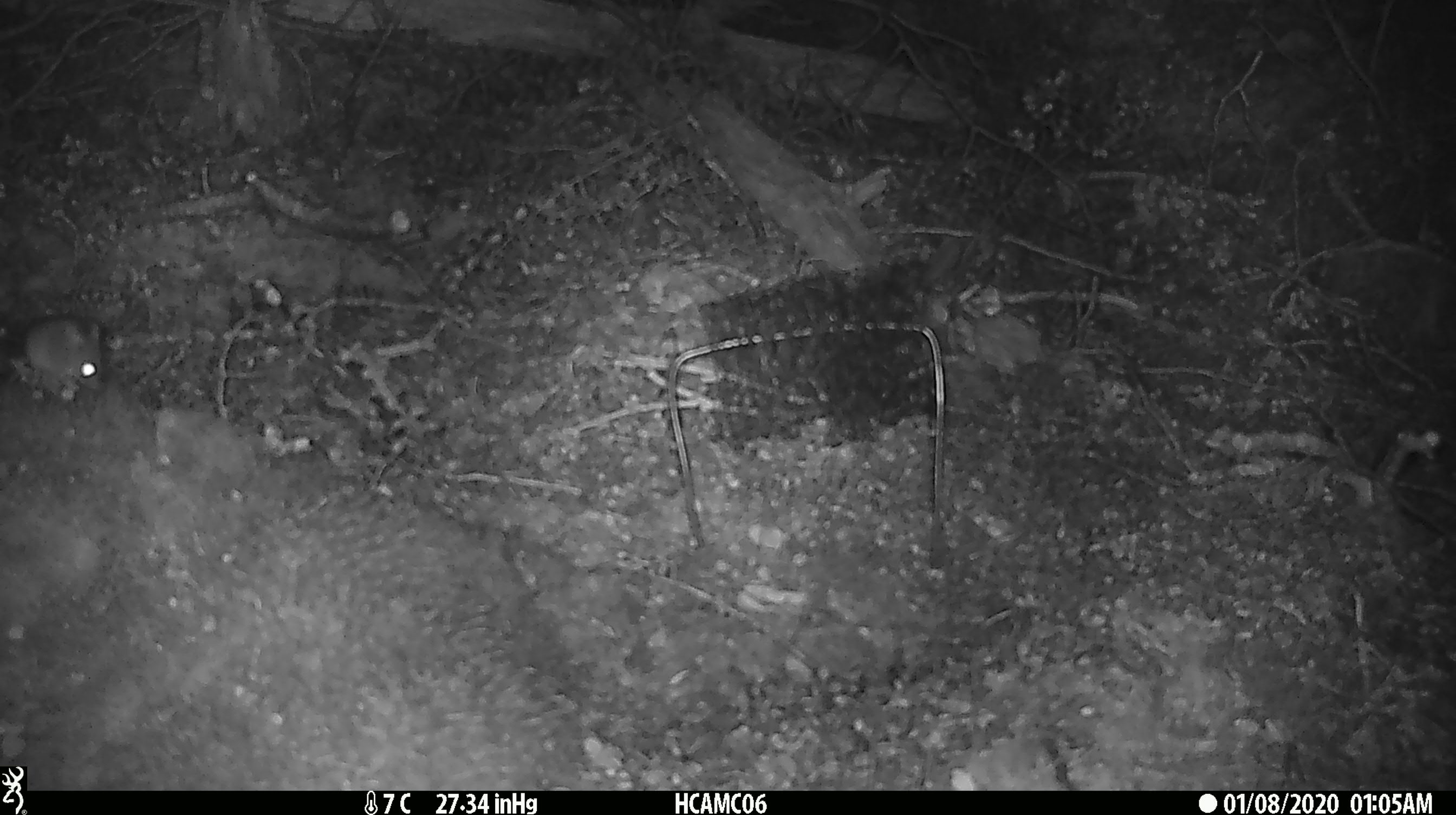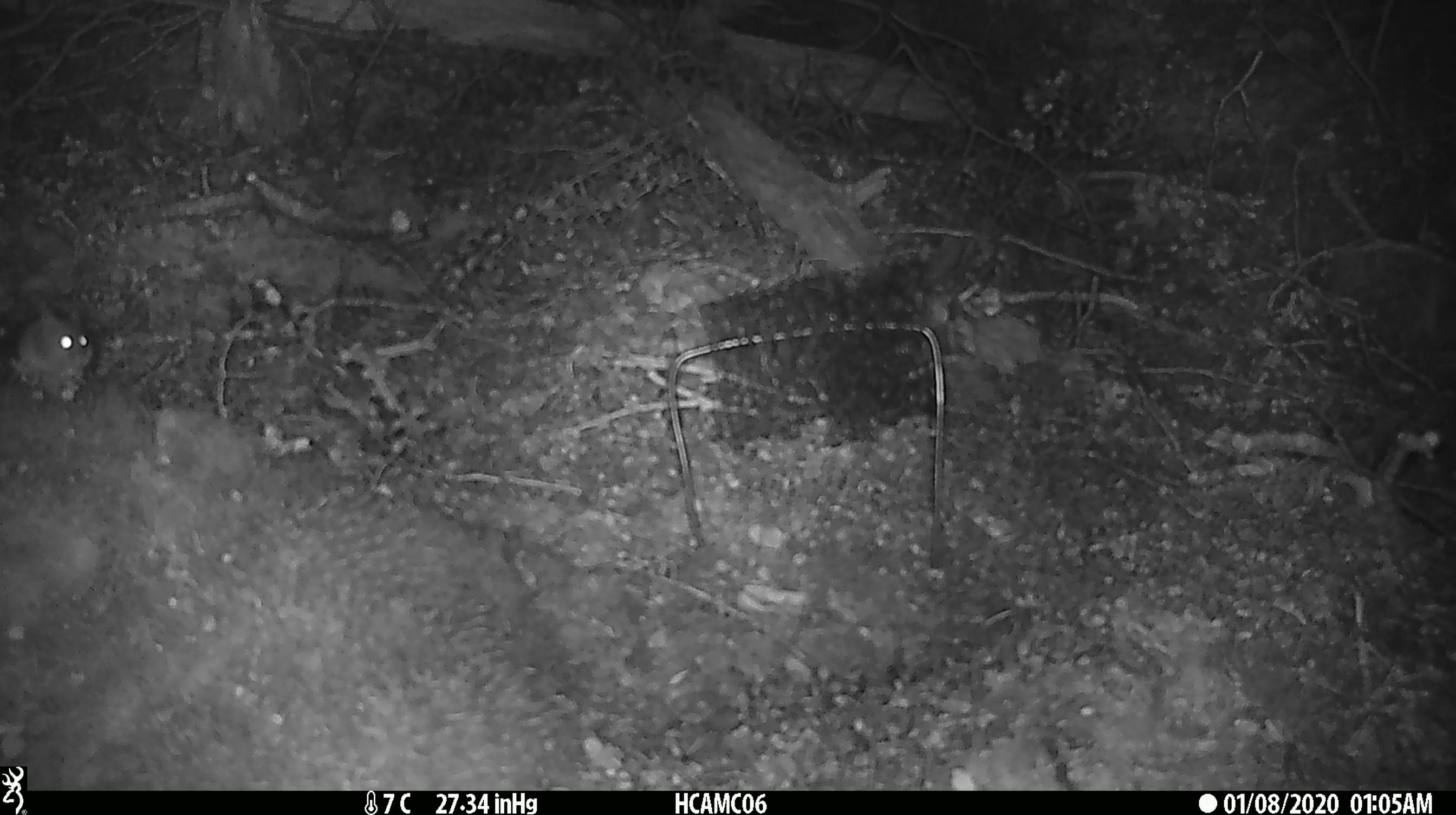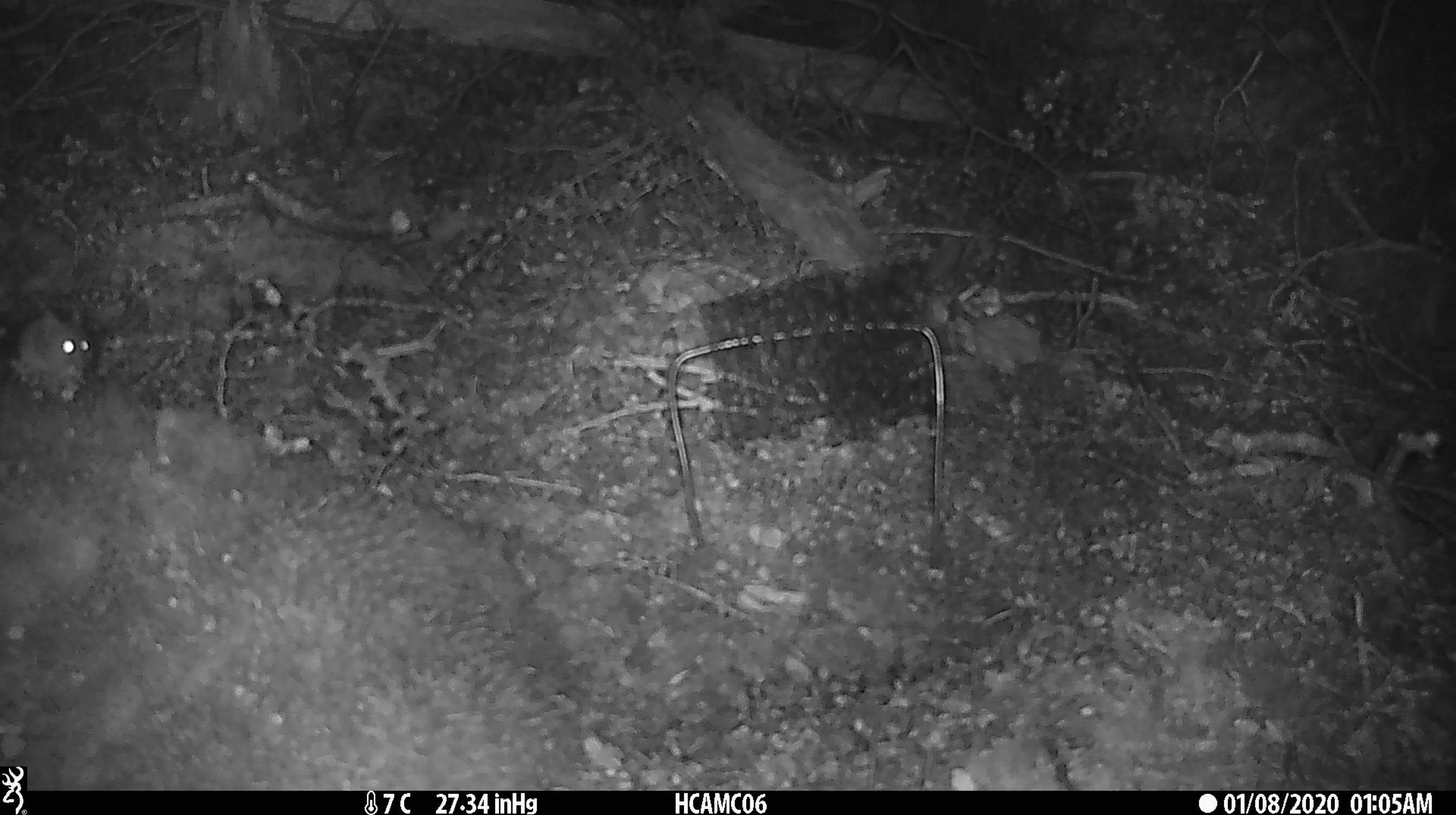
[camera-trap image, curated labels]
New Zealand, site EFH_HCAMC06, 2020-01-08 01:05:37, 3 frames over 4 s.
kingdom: Animalia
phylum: Chordata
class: Mammalia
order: Rodentia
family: Muridae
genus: Mus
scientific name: Mus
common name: mouse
Mouse (Mus).